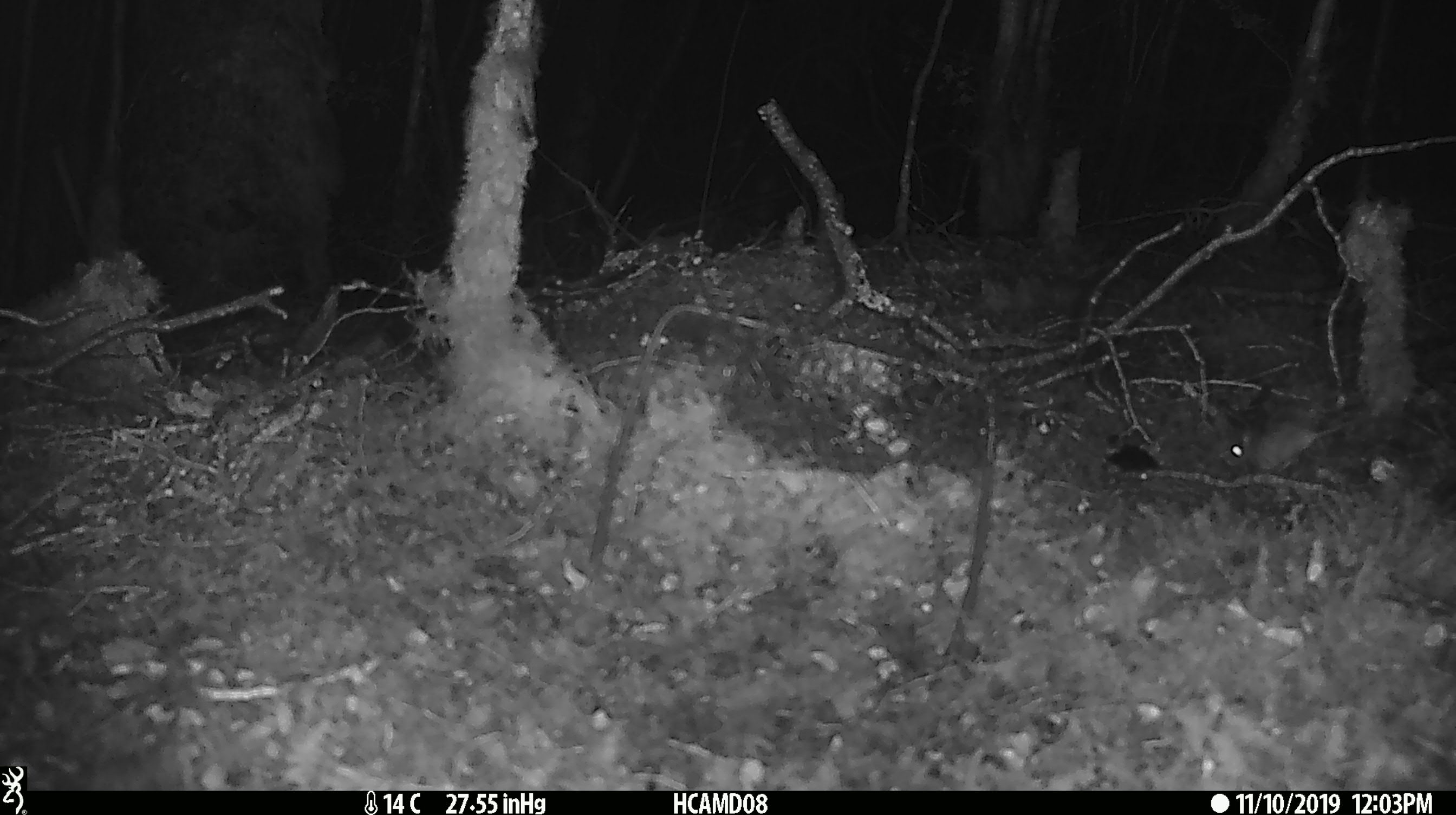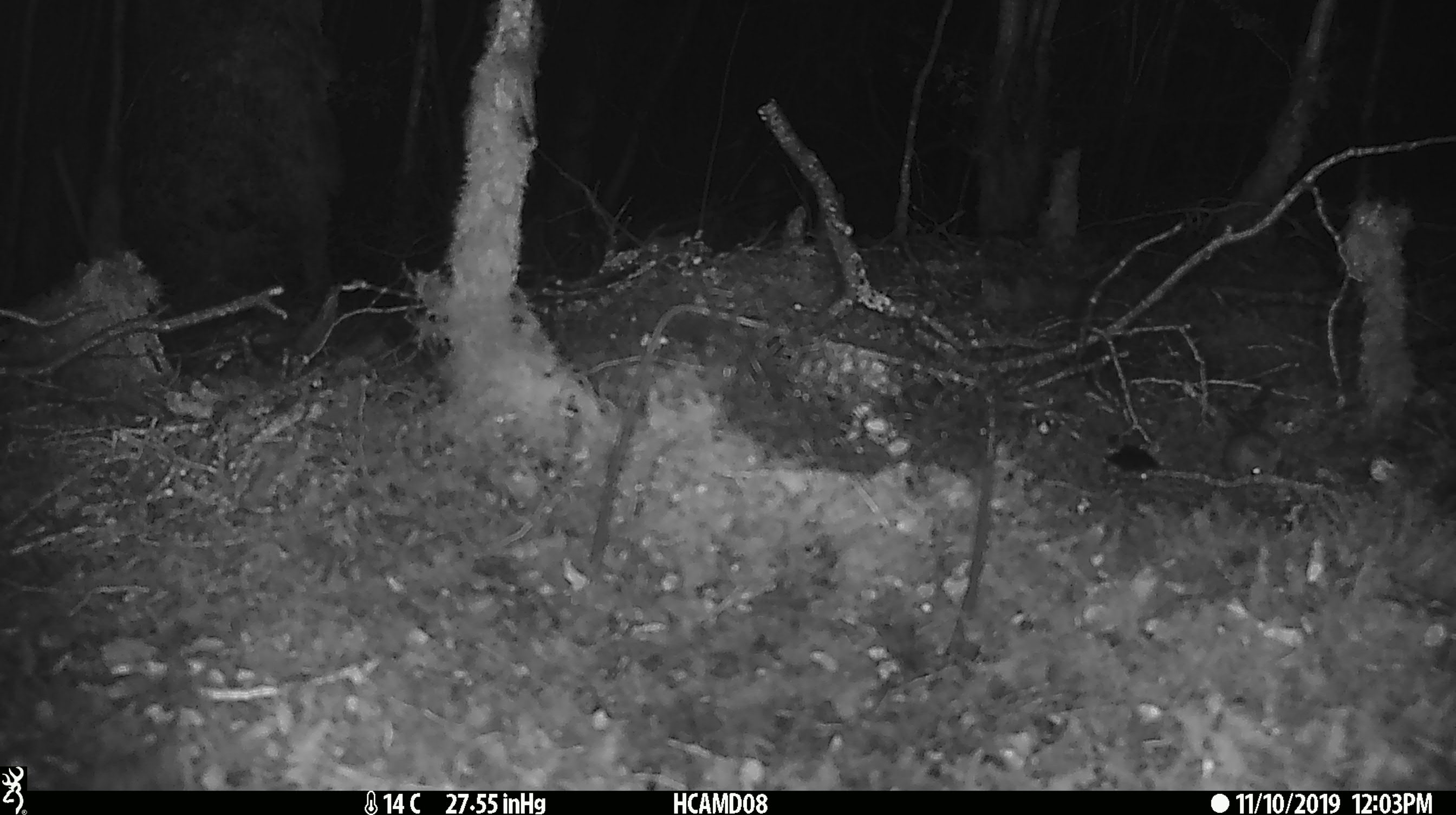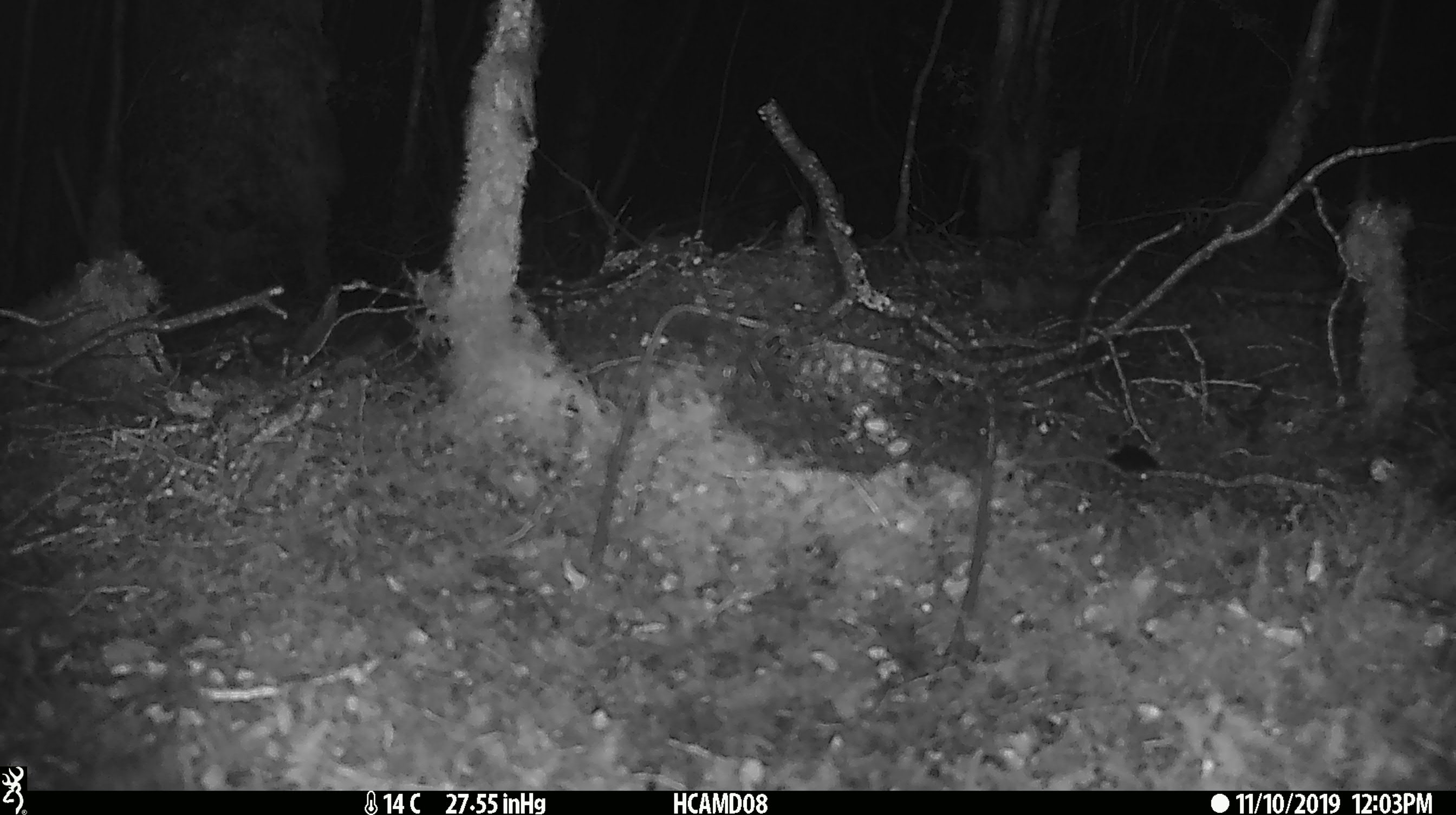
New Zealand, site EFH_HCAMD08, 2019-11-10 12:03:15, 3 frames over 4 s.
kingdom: Animalia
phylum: Chordata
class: Mammalia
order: Rodentia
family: Muridae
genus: Mus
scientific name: Mus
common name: mouse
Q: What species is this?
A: Mouse (Mus).